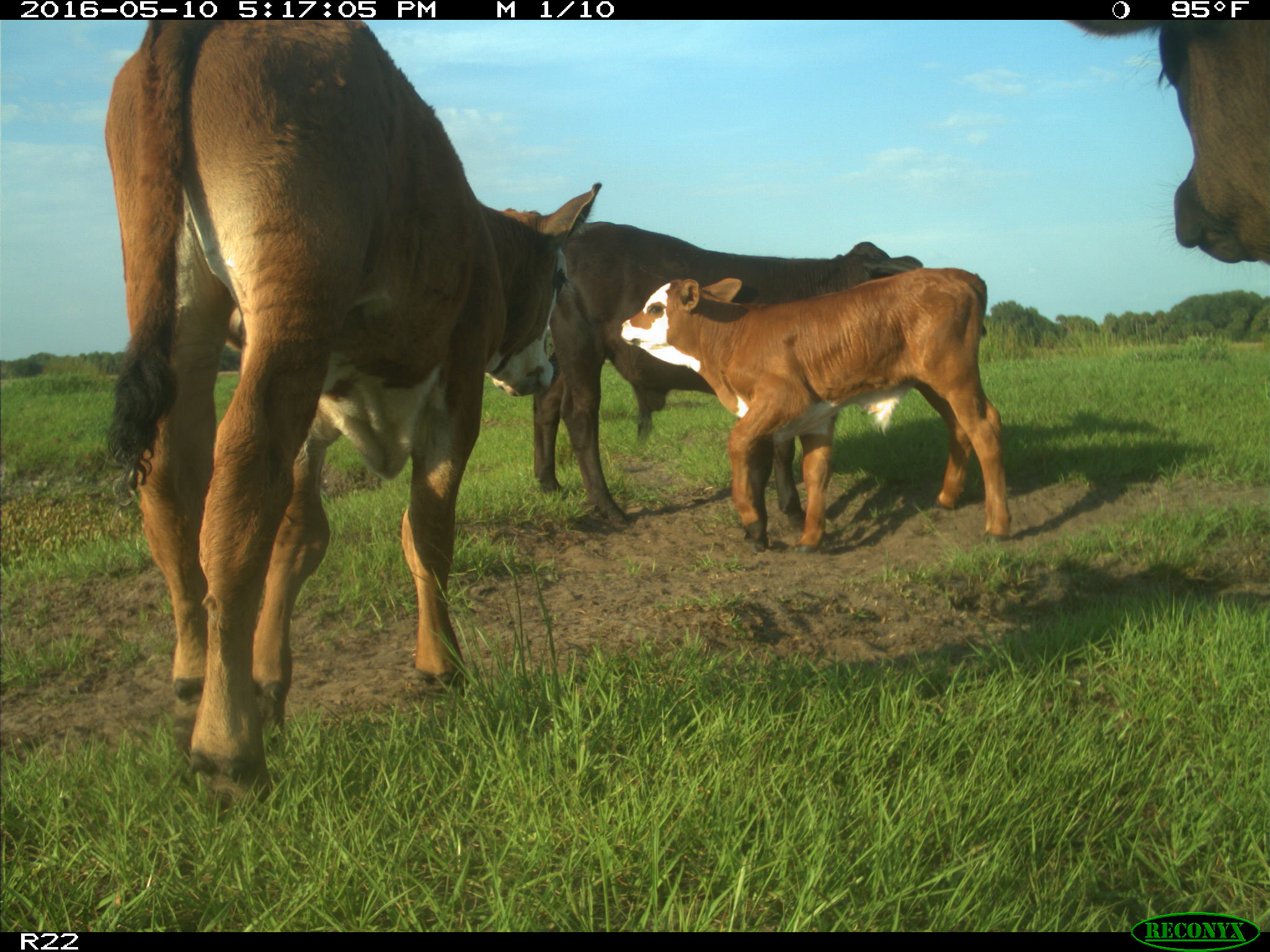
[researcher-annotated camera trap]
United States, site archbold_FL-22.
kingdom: Animalia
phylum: Chordata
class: Mammalia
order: Artiodactyla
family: Bovidae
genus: Bos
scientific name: Bos taurus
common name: domestic cow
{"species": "Bos taurus (domestic cow)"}